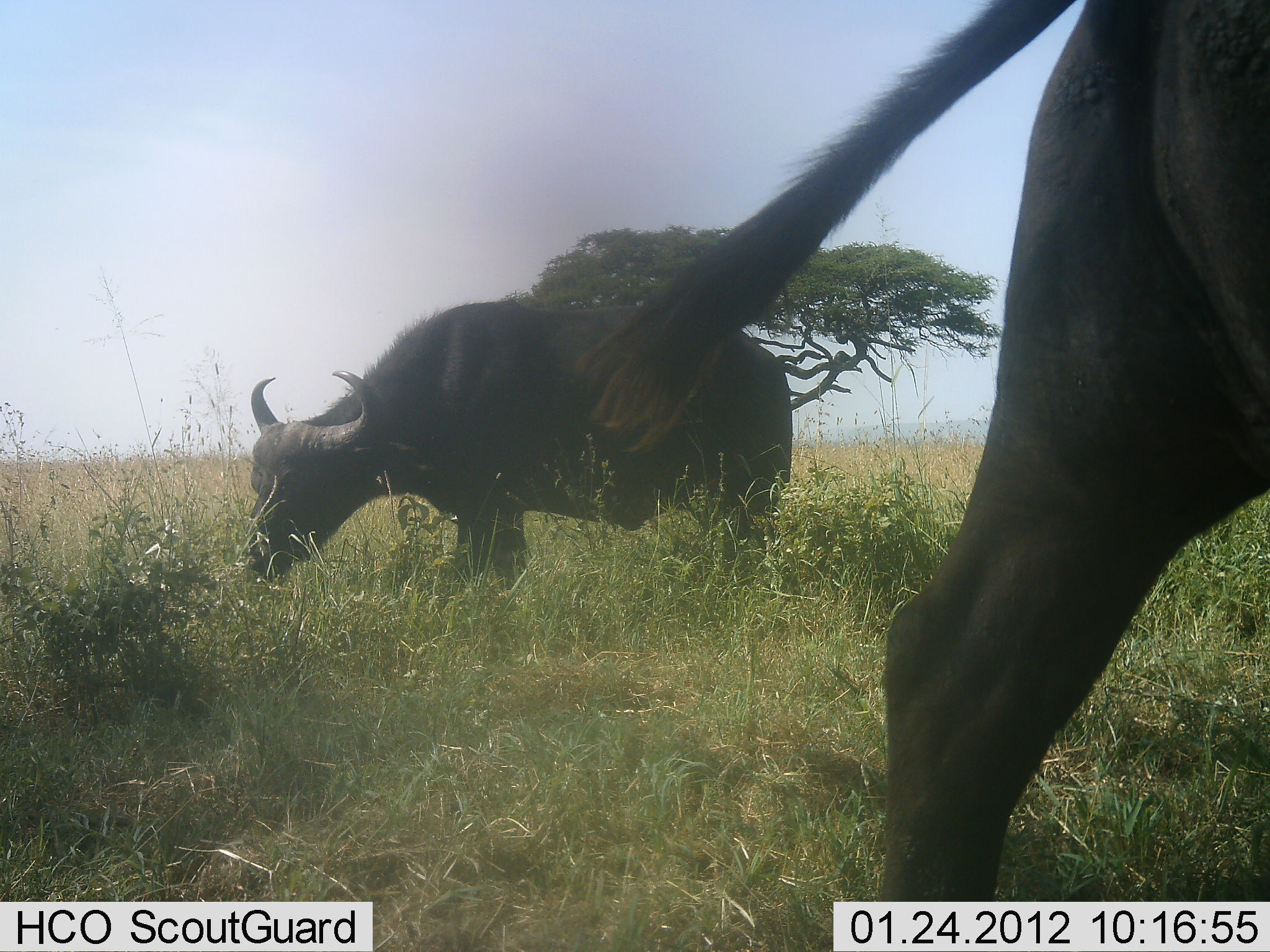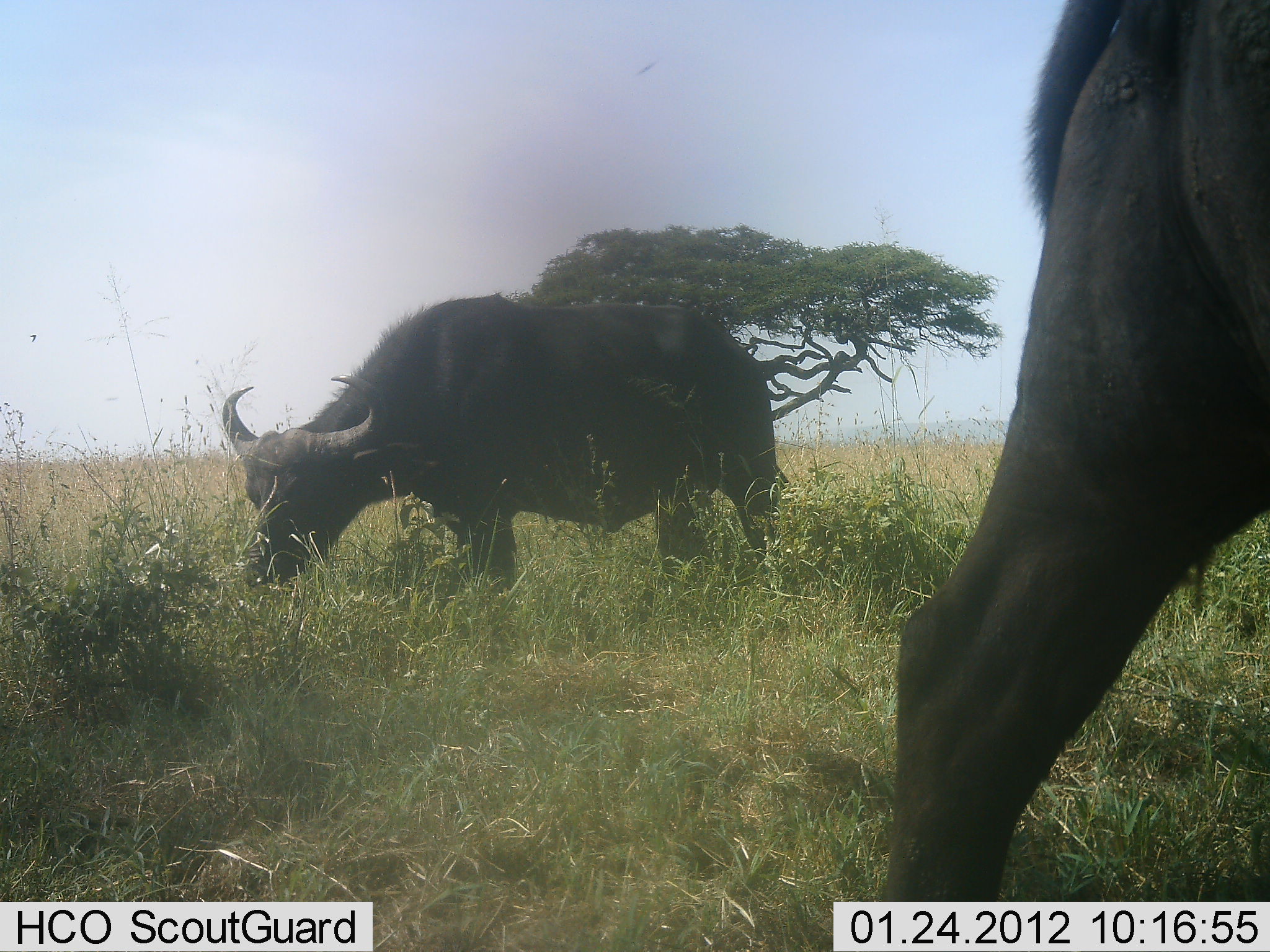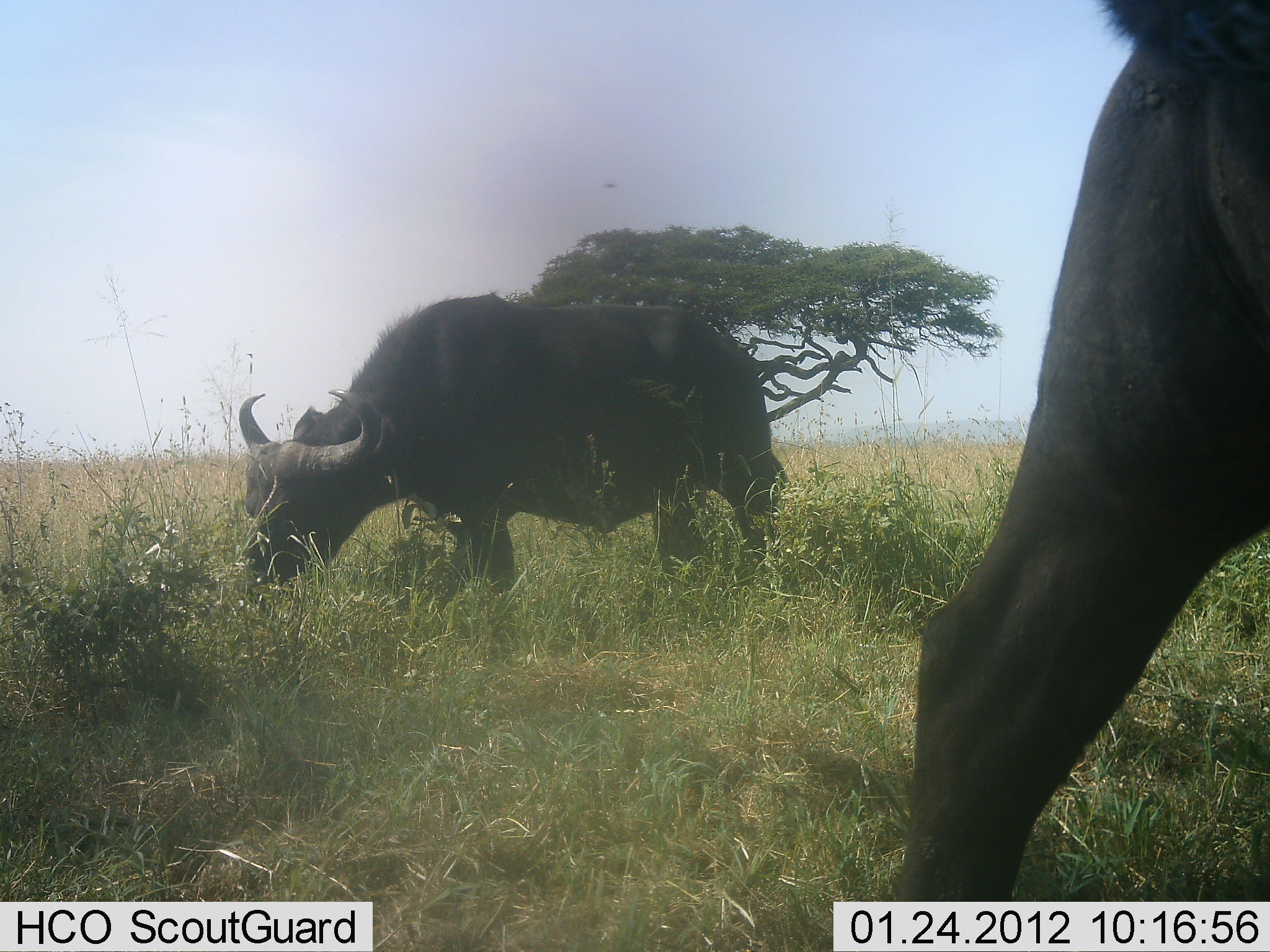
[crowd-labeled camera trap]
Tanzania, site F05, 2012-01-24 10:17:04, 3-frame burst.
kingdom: Animalia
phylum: Chordata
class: Mammalia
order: Artiodactyla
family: Bovidae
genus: Syncerus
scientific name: Syncerus caffer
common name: cape buffalo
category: buffalo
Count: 2.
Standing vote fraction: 38%.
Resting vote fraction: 0%.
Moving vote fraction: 4%.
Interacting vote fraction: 0%.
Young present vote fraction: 0%.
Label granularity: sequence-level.